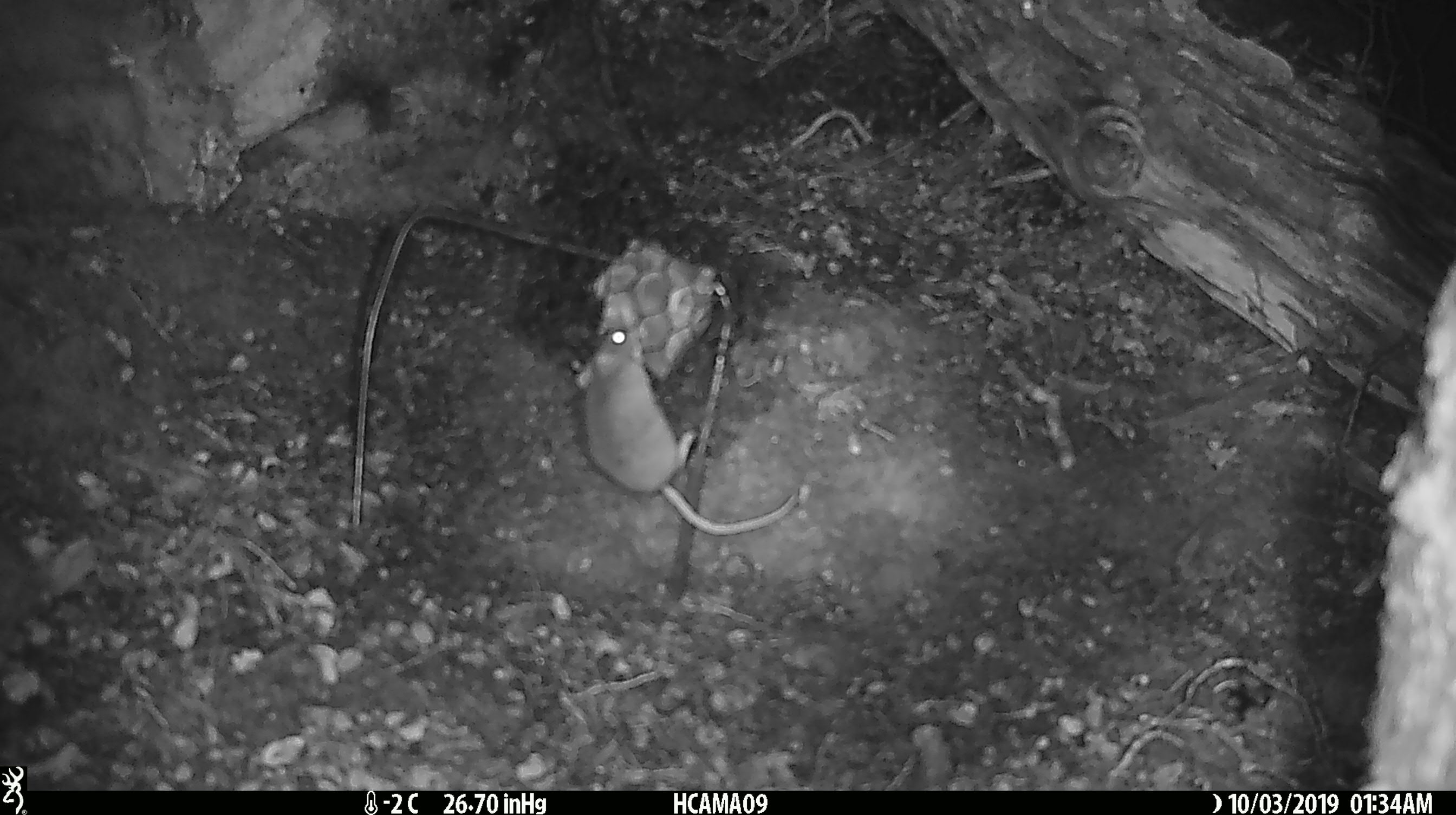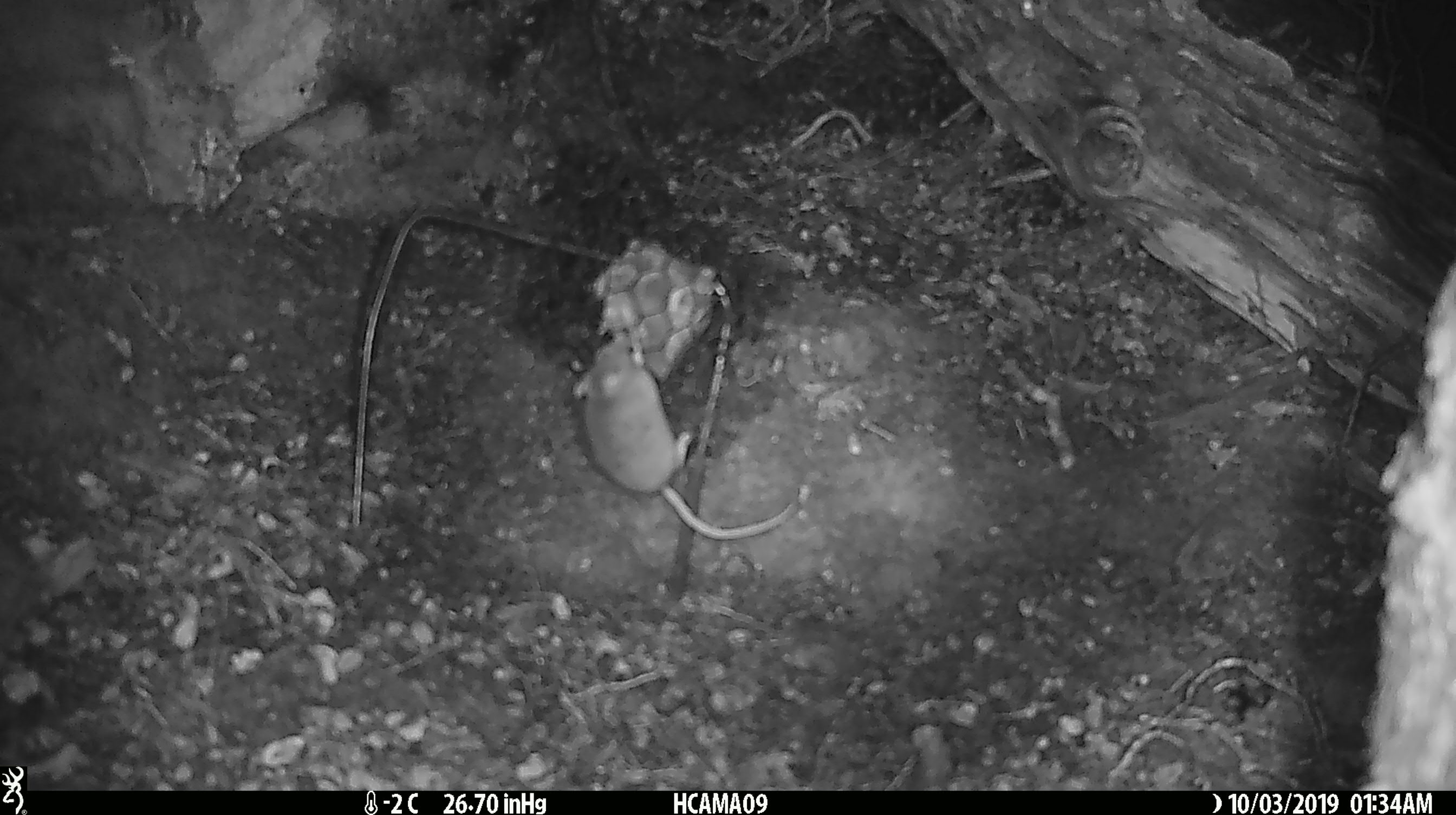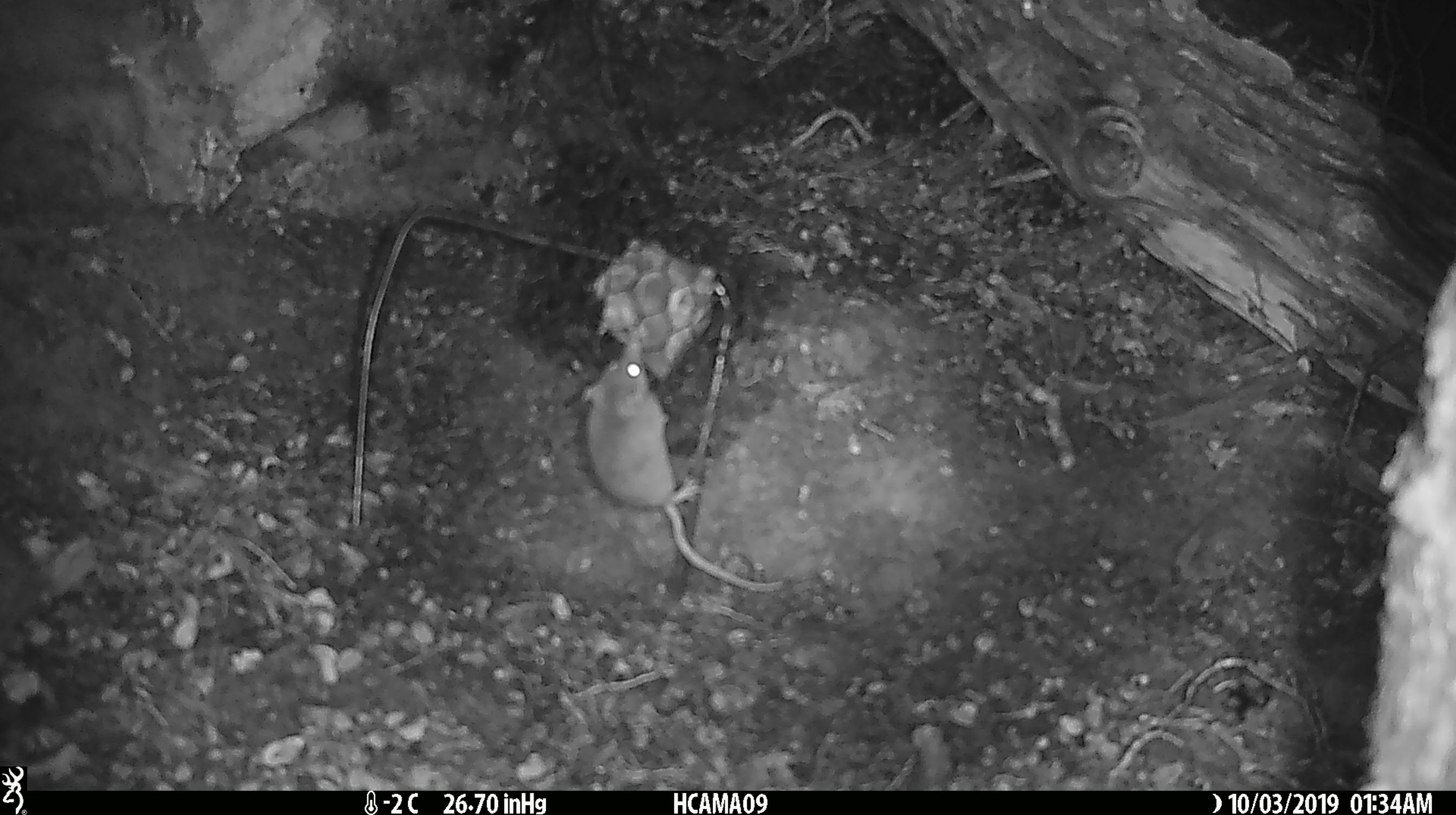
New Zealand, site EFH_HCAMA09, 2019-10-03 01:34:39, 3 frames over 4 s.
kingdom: Animalia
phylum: Chordata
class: Mammalia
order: Rodentia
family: Muridae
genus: Mus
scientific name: Mus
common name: mouse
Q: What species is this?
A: Mouse (Mus).